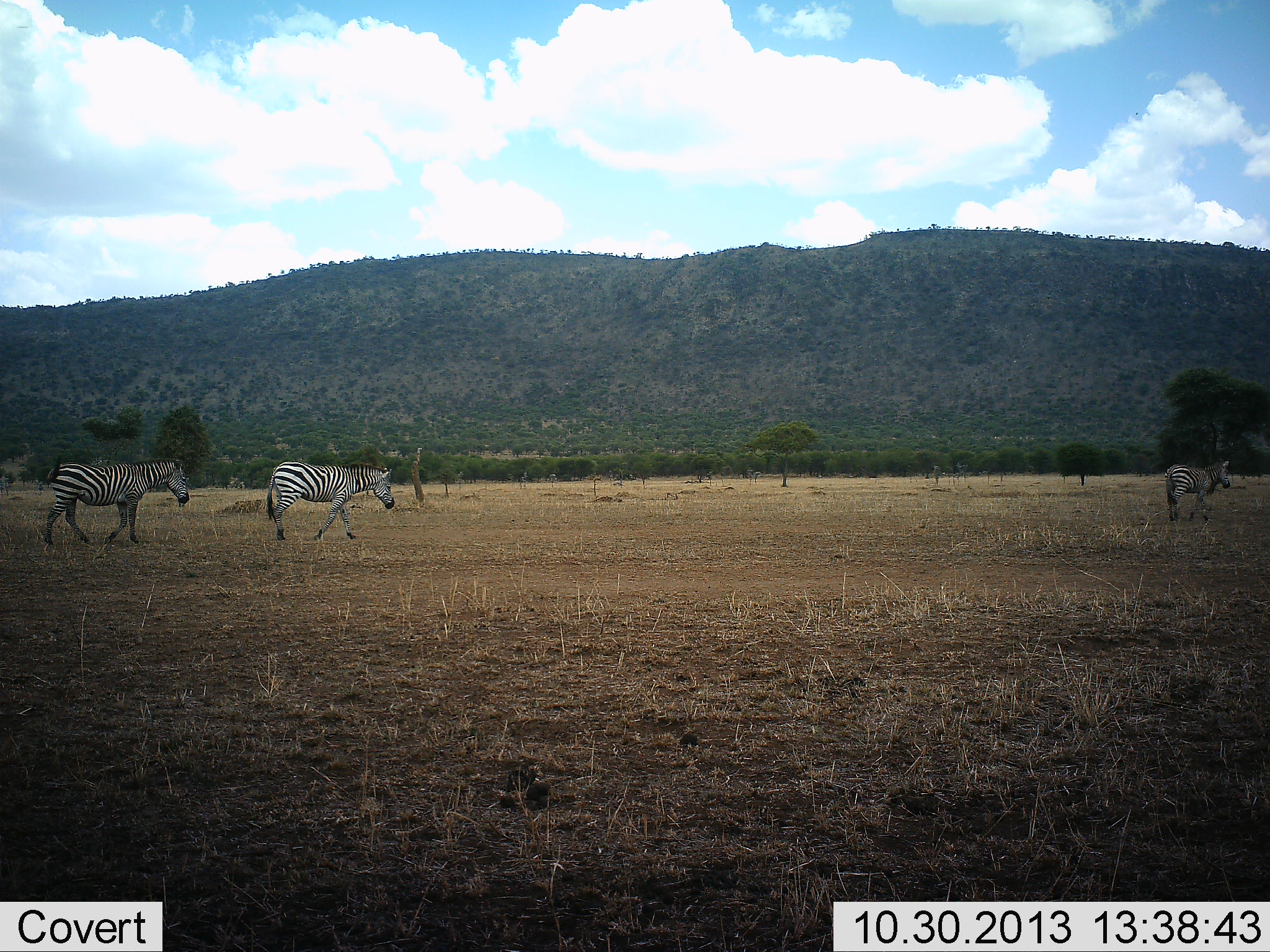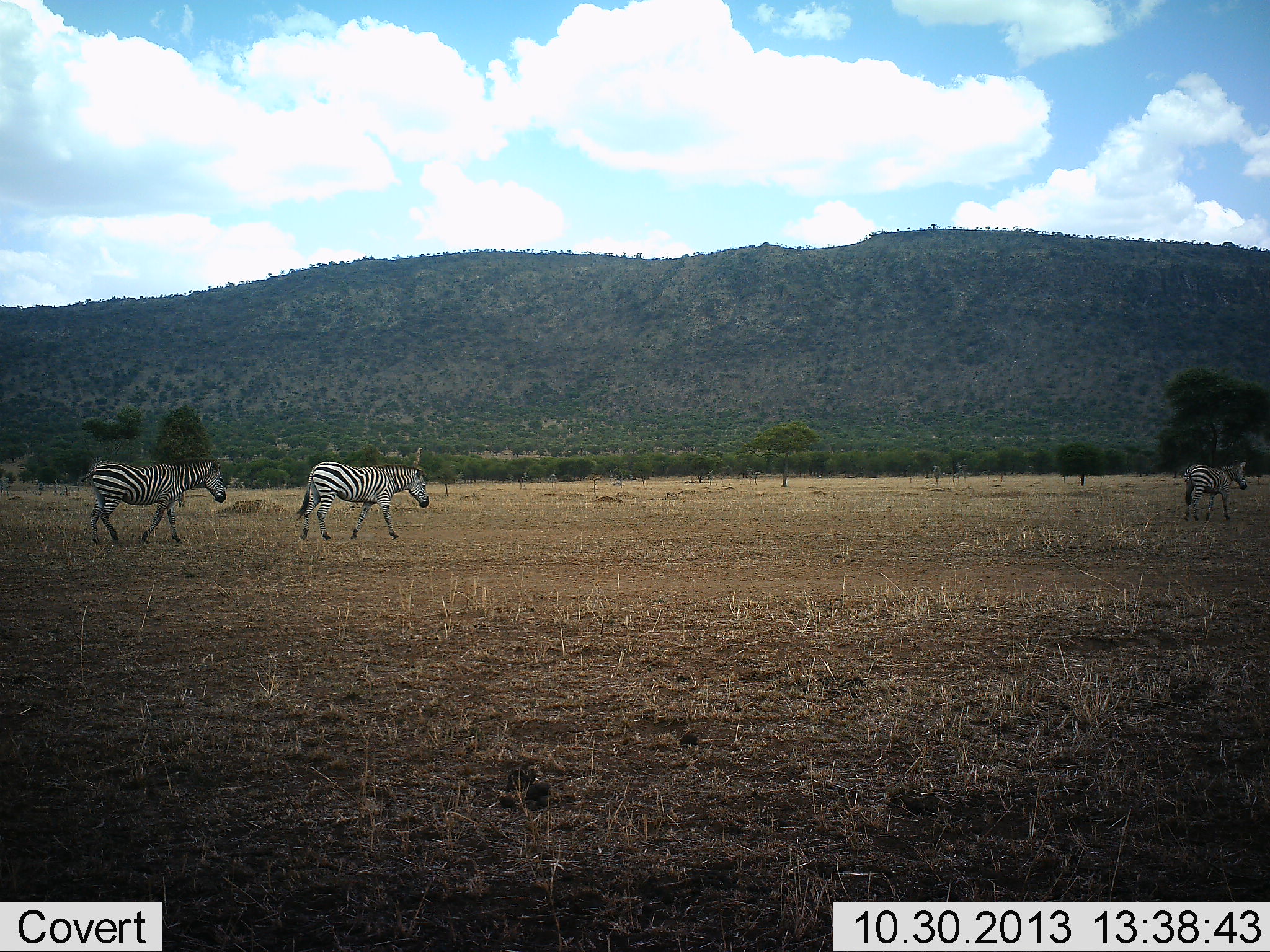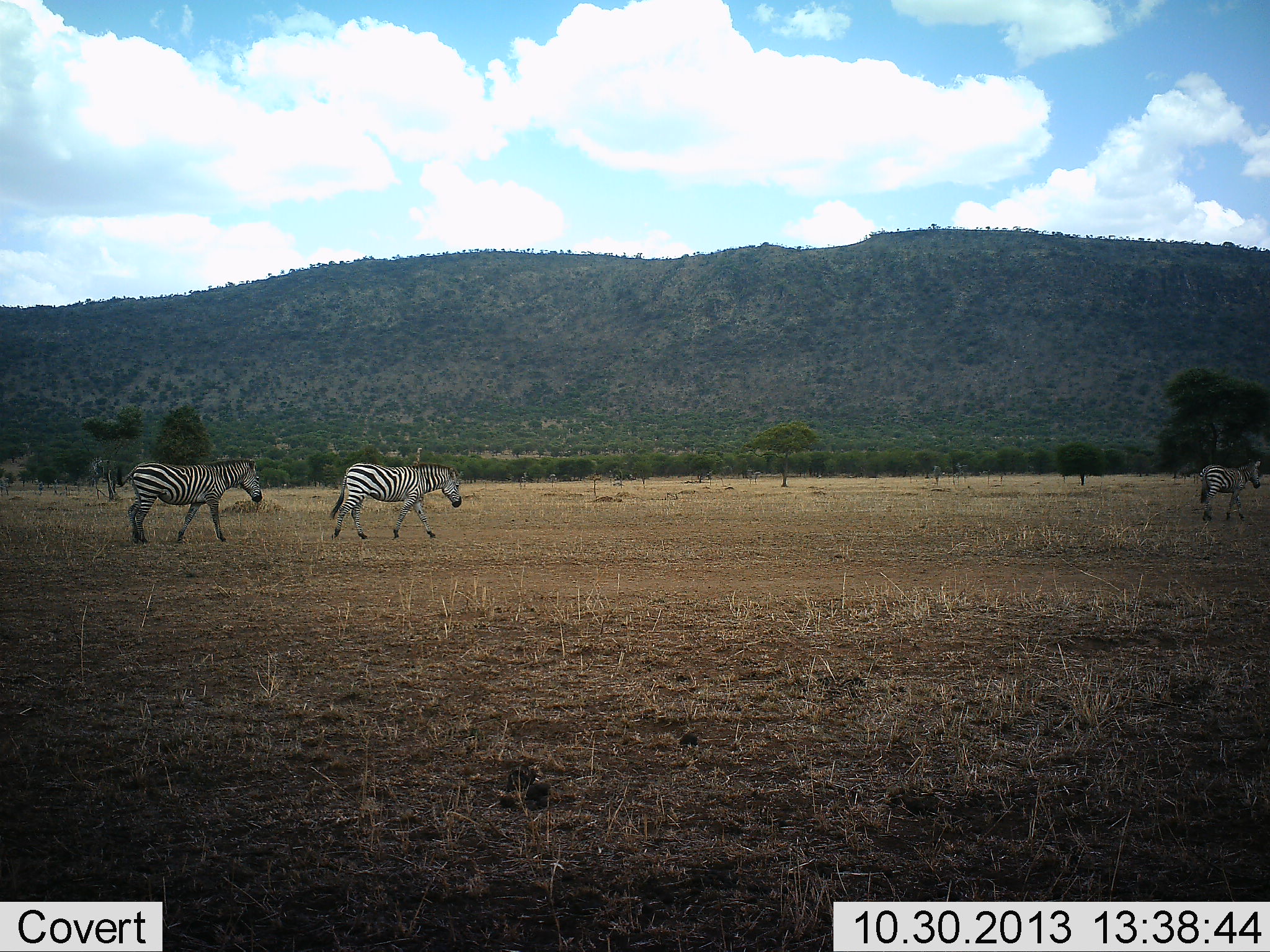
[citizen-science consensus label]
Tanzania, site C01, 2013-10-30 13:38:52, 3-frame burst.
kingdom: Animalia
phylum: Chordata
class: Mammalia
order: Perissodactyla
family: Equidae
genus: Equus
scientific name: Equus quagga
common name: plains zebra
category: zebra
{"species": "zebra (plains zebra) (Equus quagga)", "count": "3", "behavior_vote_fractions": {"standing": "0%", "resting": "0%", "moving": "100%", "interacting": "0%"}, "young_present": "0%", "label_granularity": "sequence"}